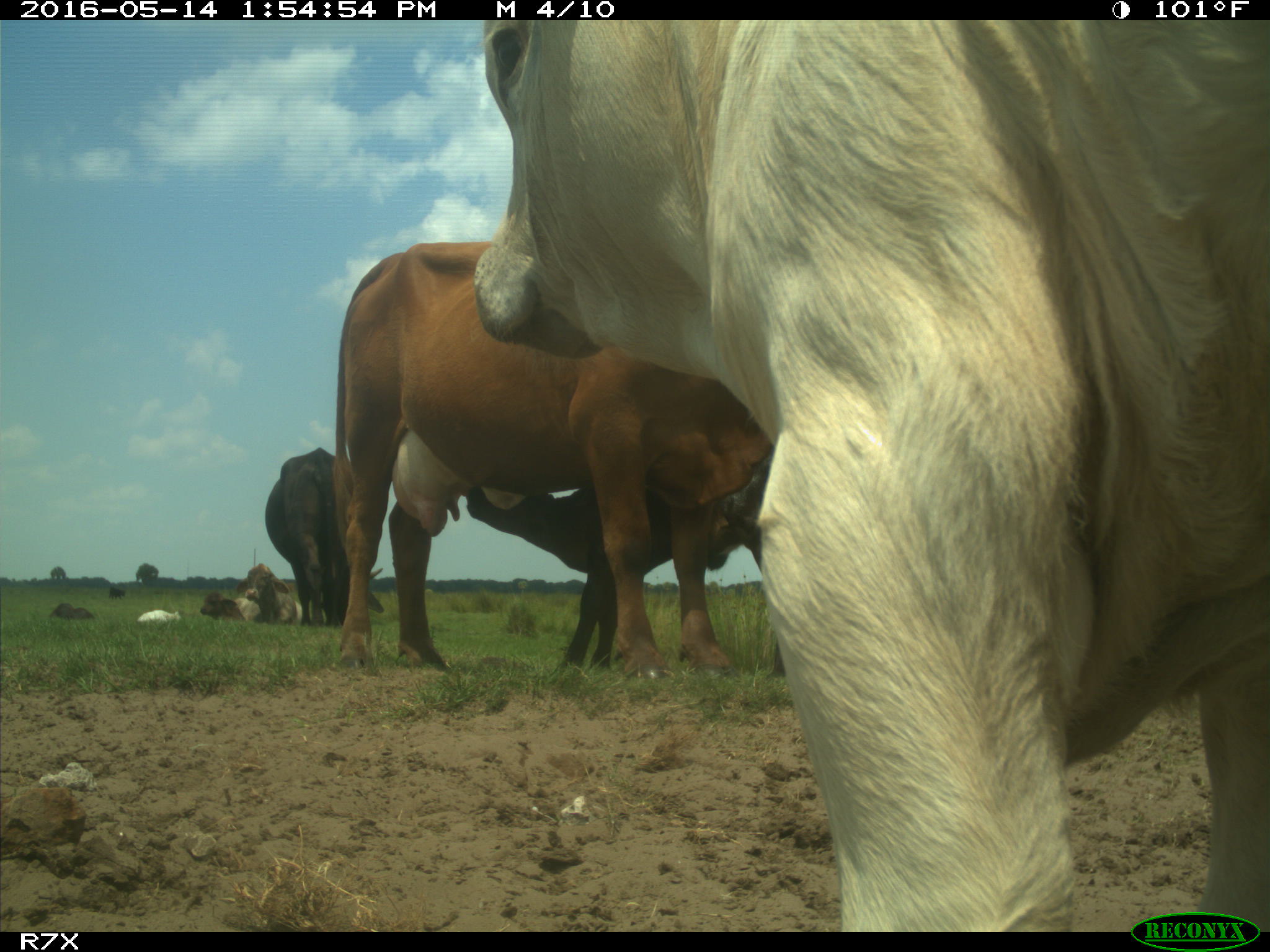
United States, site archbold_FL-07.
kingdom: Animalia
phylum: Chordata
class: Mammalia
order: Artiodactyla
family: Bovidae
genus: Bos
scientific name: Bos taurus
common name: domestic cow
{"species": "Bos taurus (domestic cow)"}